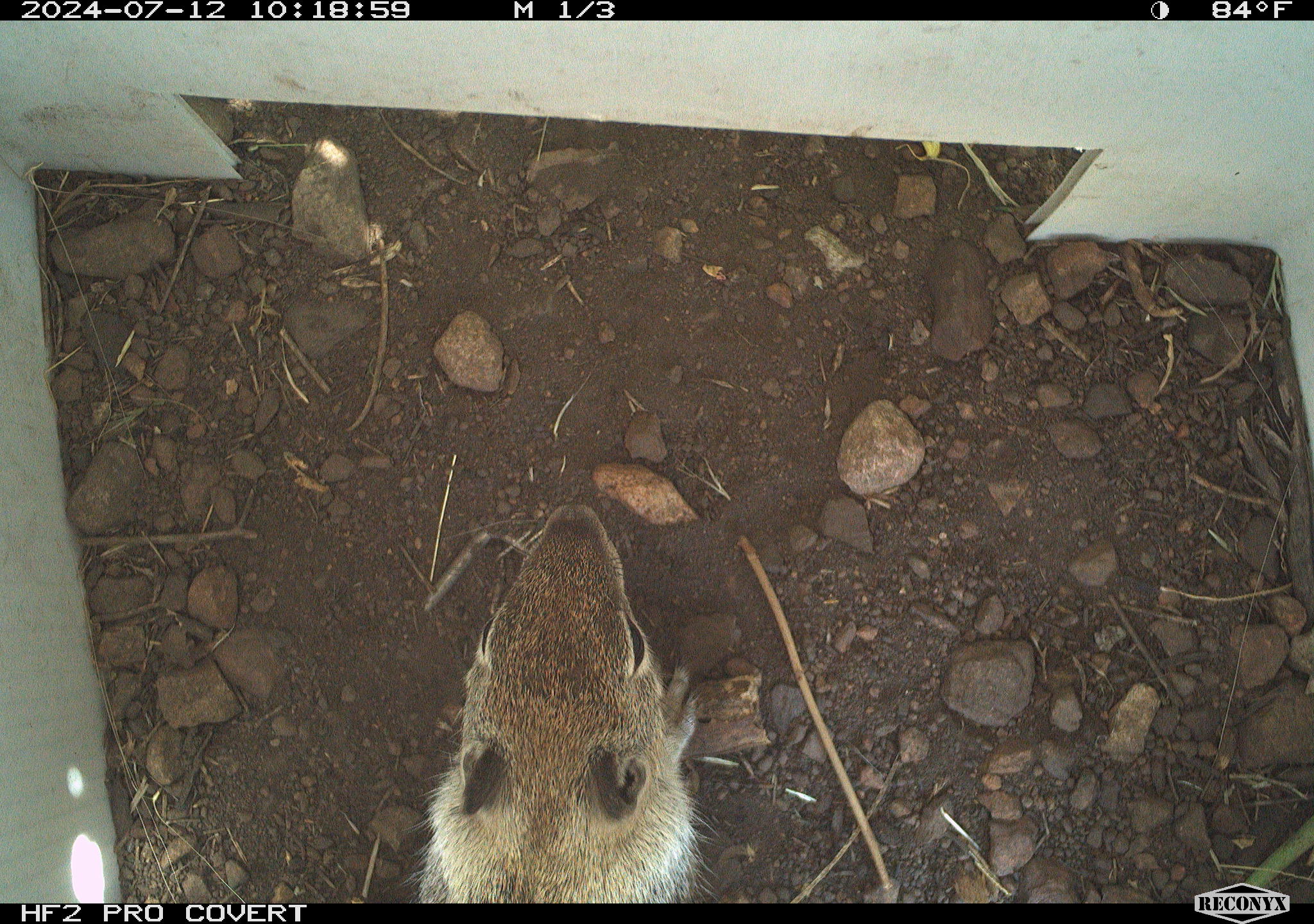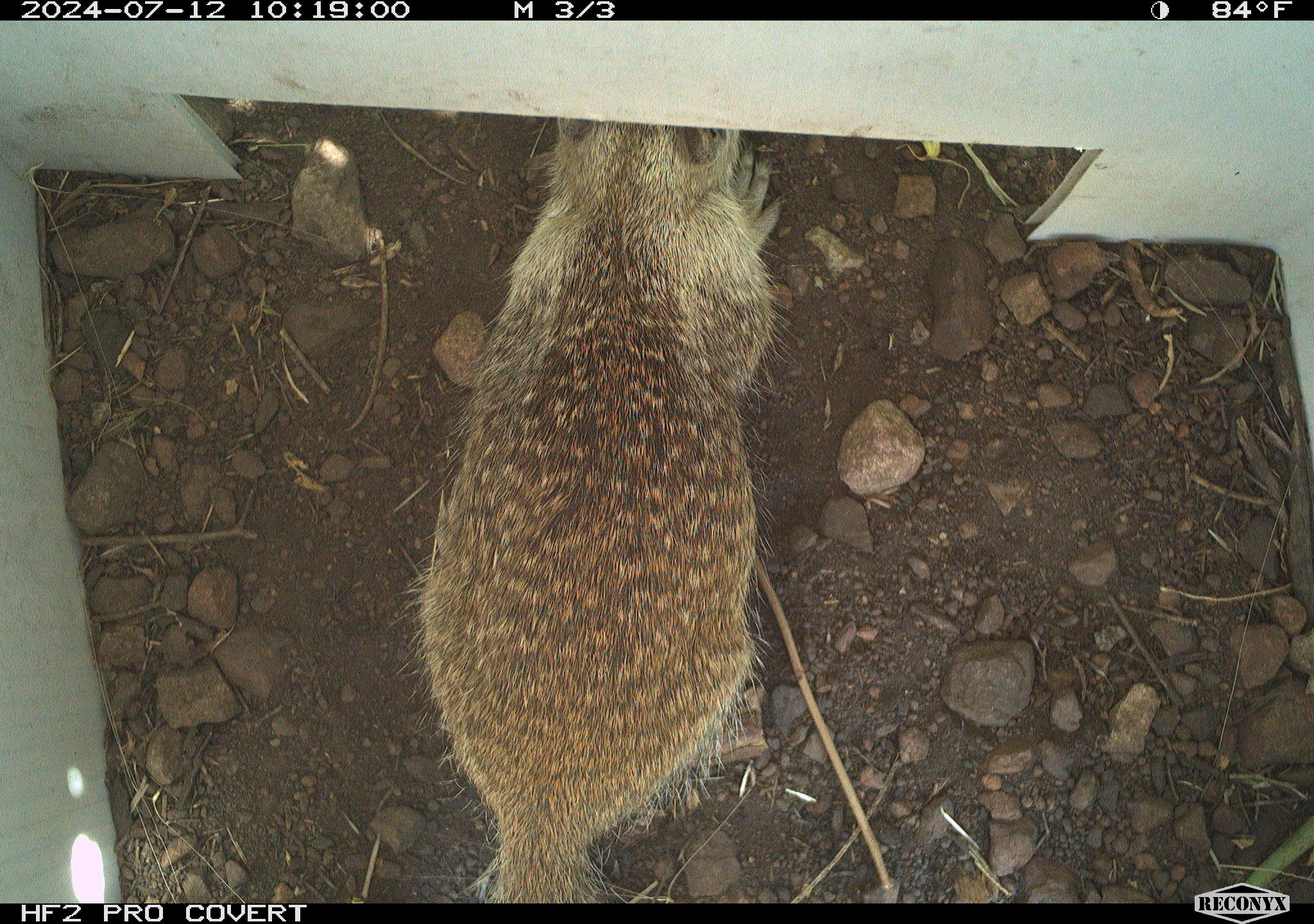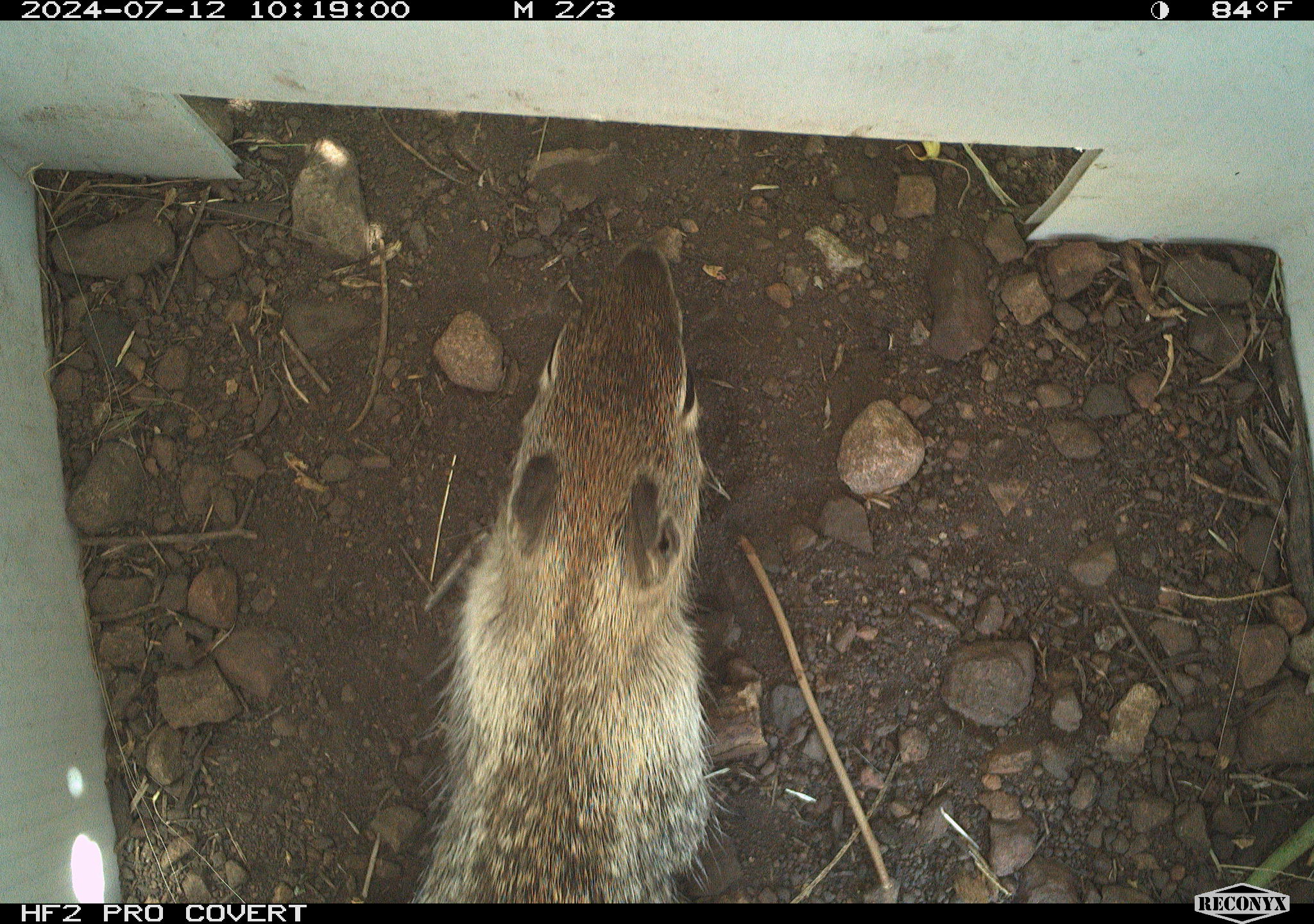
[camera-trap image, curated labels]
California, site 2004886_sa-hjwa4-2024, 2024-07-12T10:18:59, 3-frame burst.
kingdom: Animalia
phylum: Chordata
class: Mammalia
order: Rodentia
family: Sciuridae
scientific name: Sciuridae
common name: squirrels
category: sciuridae family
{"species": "sciuridae family (squirrels) (Sciuridae)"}